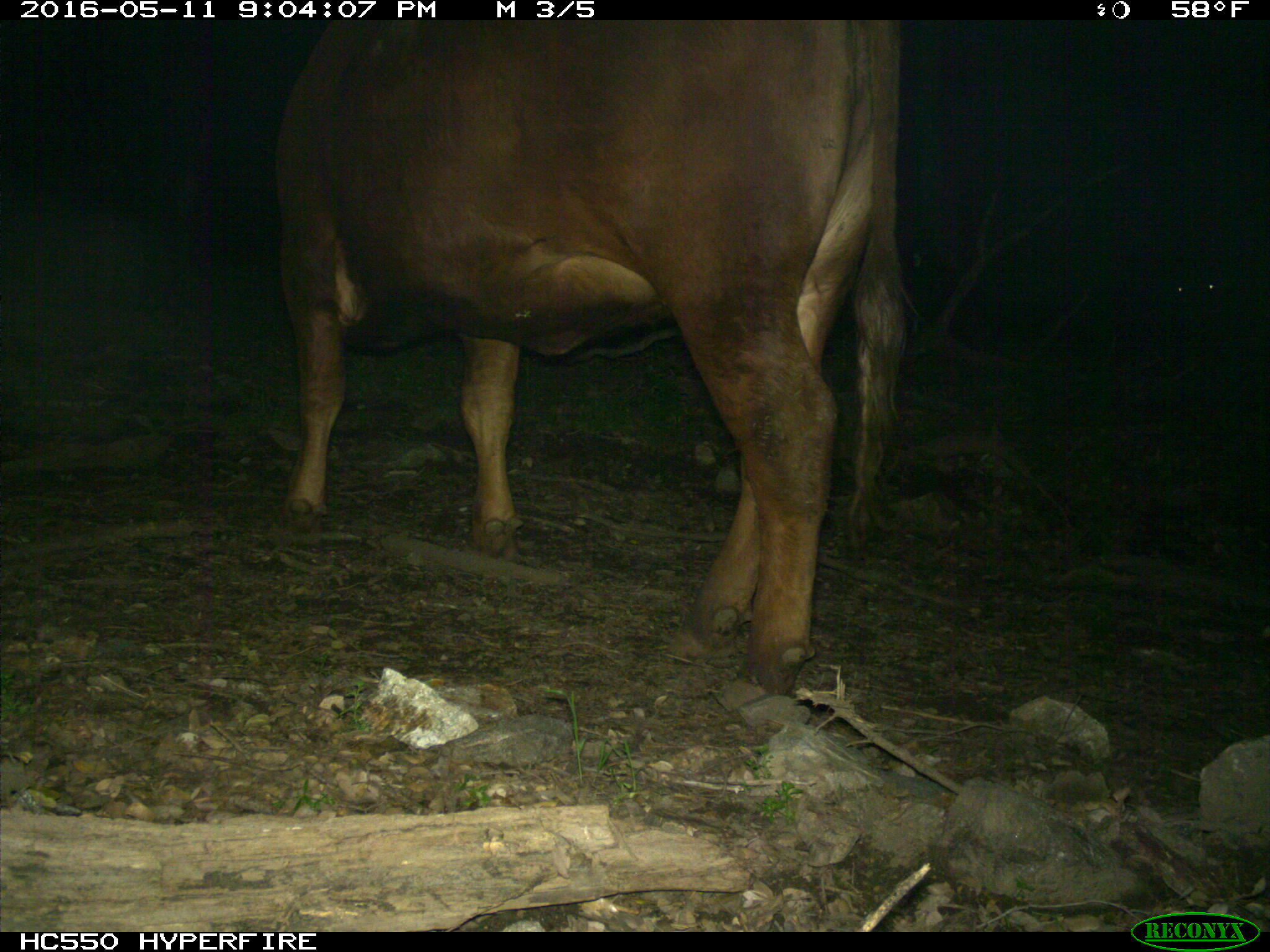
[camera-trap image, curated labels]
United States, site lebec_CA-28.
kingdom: Animalia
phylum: Chordata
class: Mammalia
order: Artiodactyla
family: Bovidae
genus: Bos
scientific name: Bos taurus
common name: domestic cow